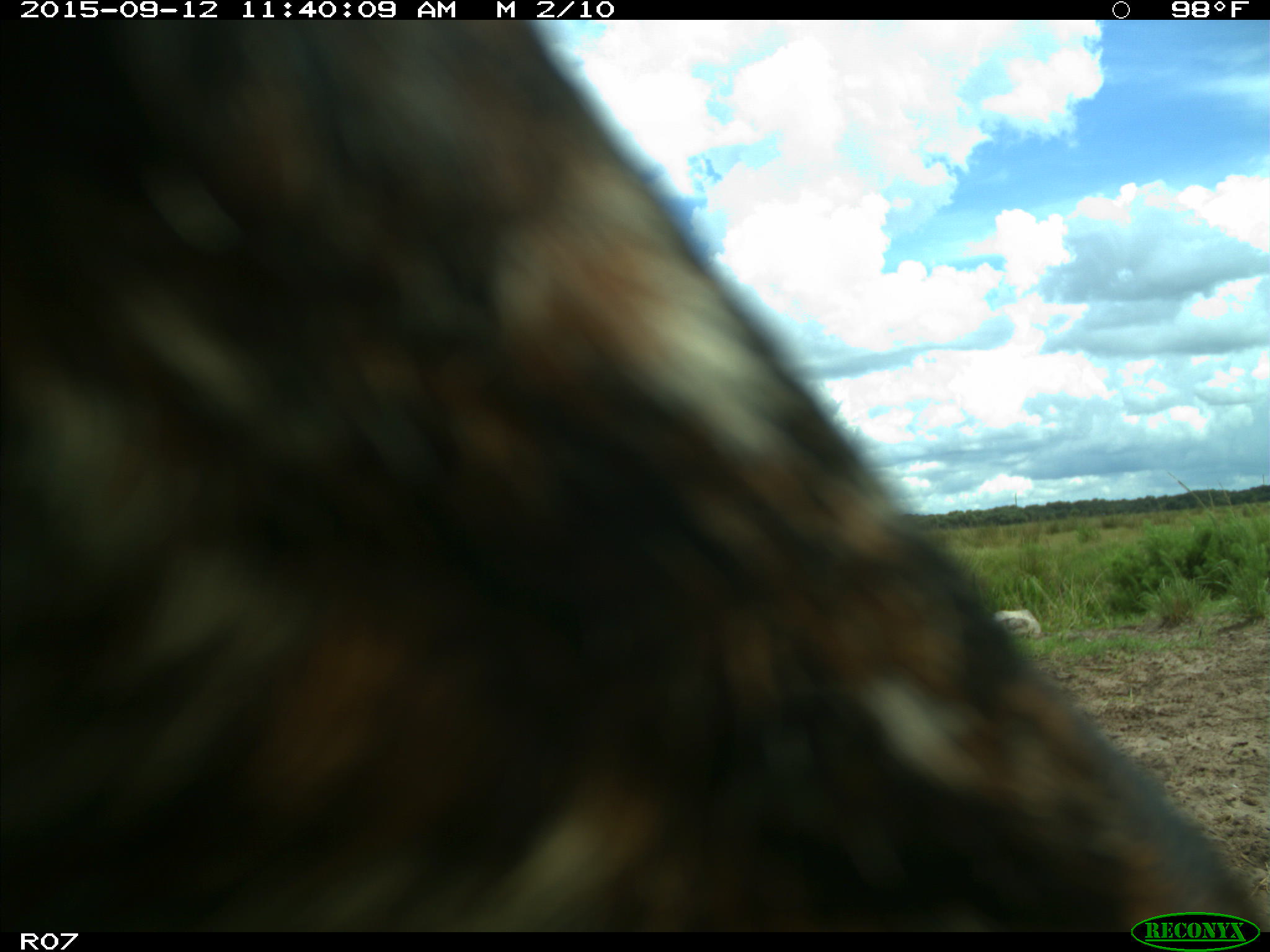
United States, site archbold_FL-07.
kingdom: Animalia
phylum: Chordata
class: Mammalia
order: Artiodactyla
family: Bovidae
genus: Bos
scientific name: Bos taurus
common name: domestic cow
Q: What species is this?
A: Bos taurus (domestic cow).